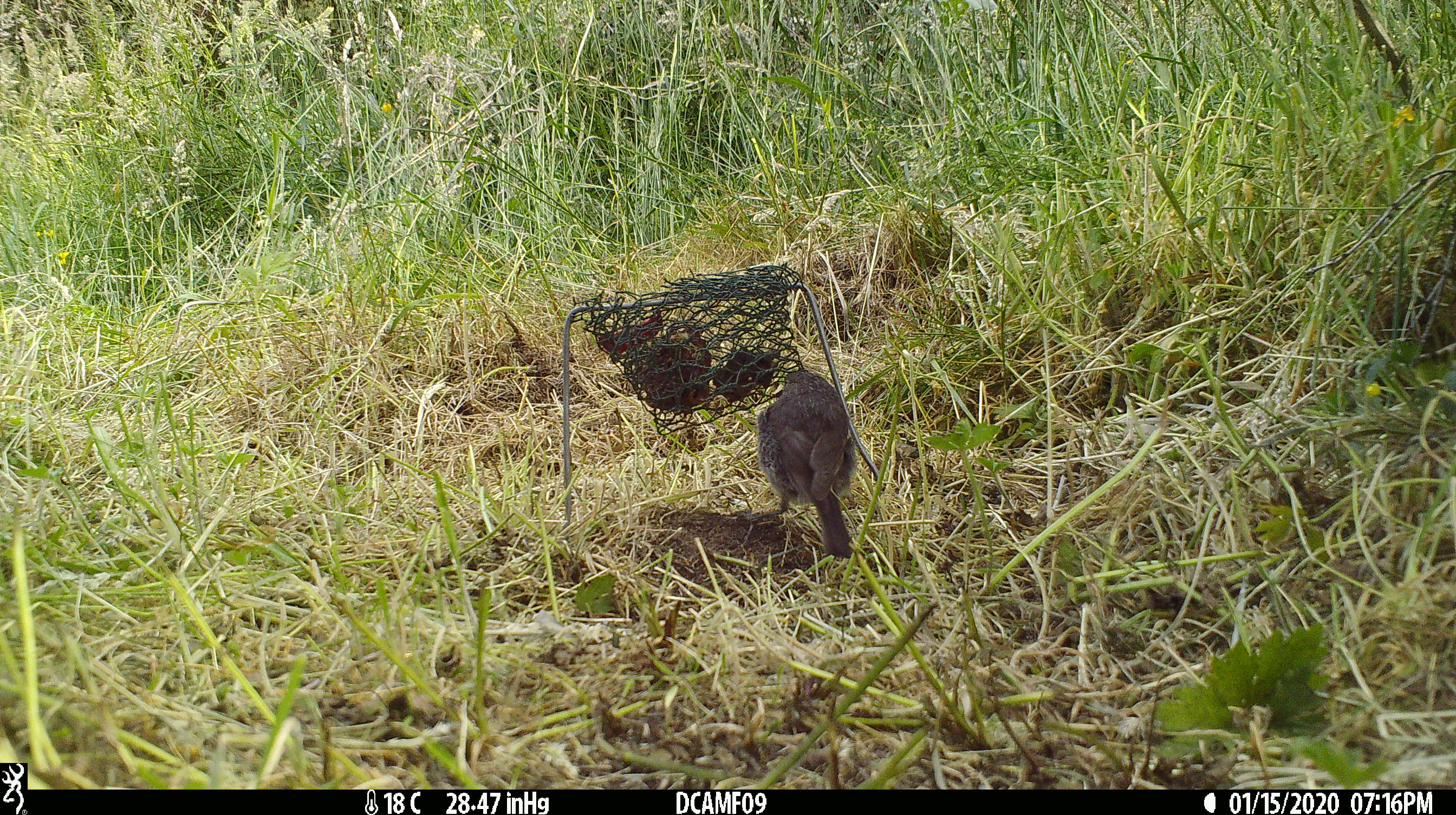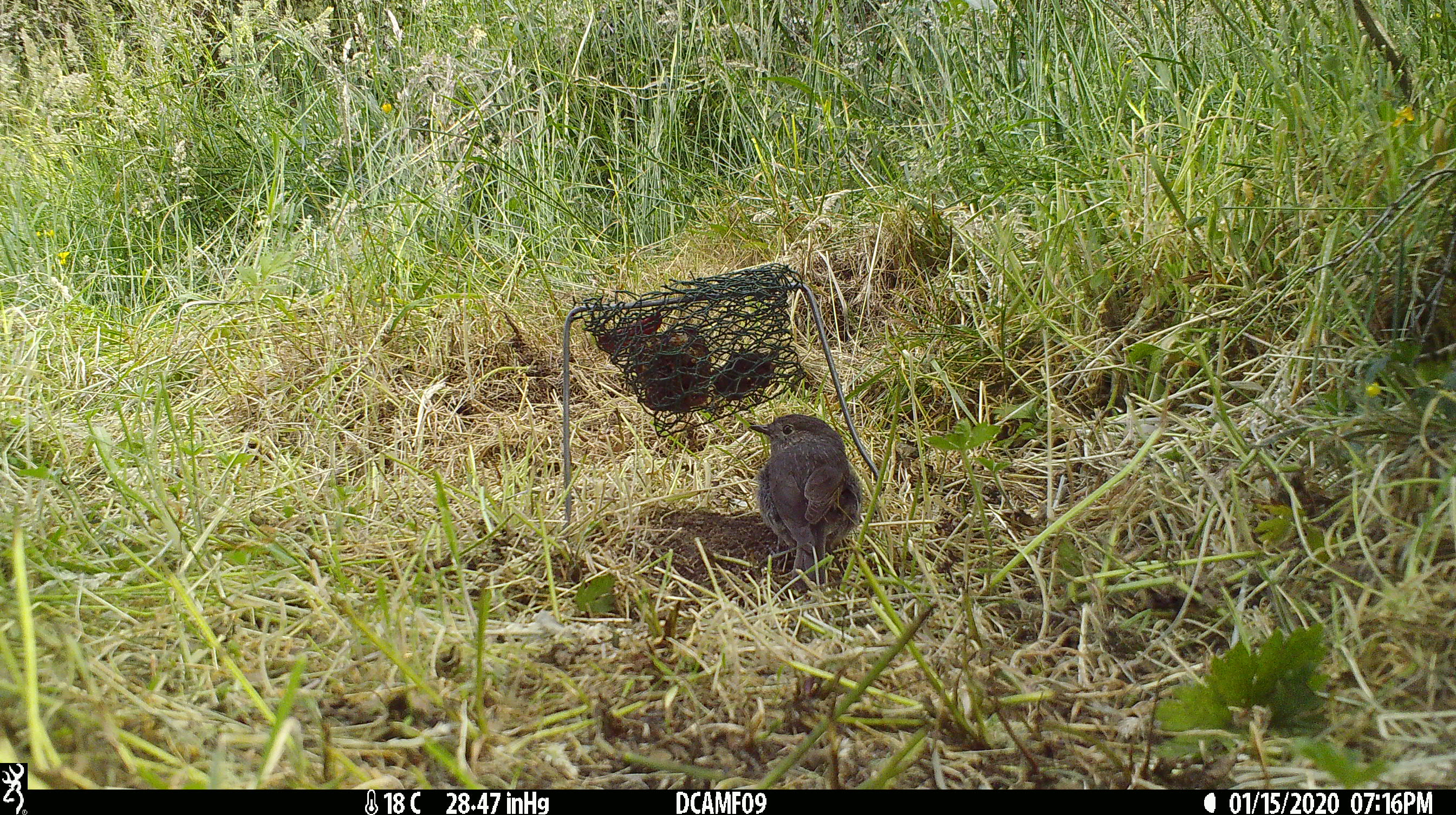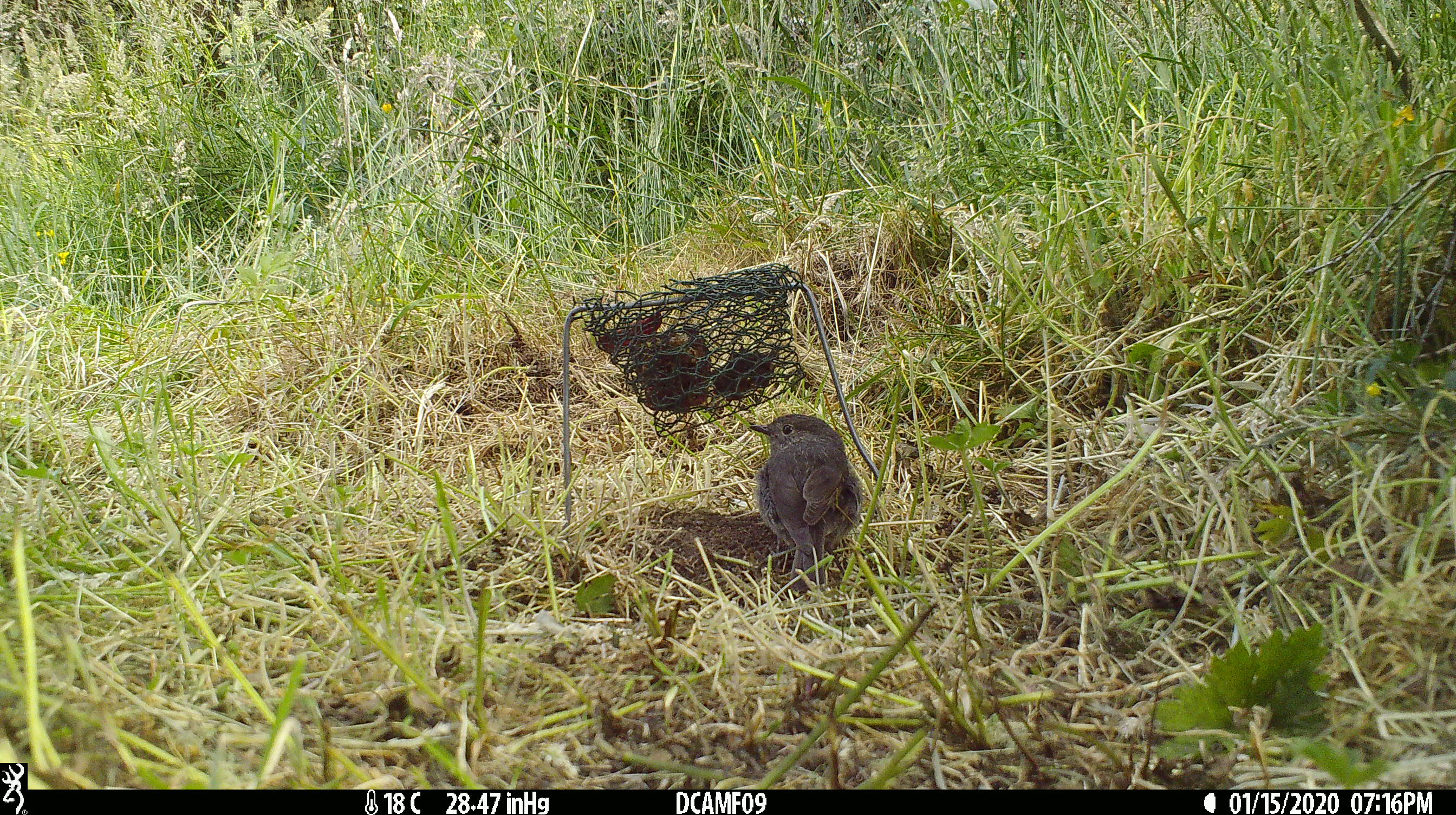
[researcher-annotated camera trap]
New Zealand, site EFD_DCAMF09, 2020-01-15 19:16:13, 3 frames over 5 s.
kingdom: Animalia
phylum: Chordata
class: Aves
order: Passeriformes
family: Petroicidae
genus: Petroica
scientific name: Petroica australis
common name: new zealand robin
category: robin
Robin (new zealand robin) (Petroica australis).